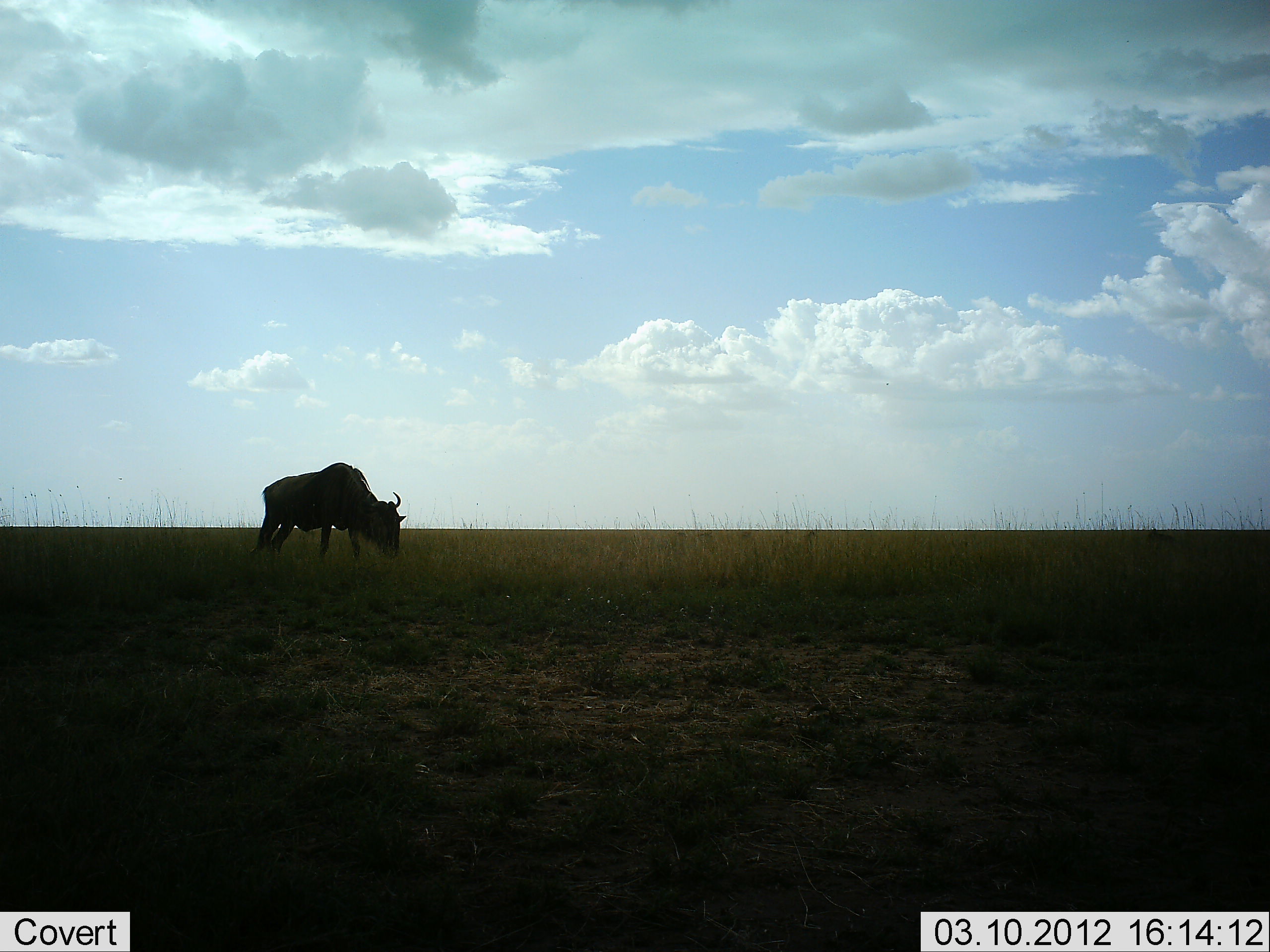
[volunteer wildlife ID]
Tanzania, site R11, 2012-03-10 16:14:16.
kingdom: Animalia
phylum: Chordata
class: Mammalia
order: Artiodactyla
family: Bovidae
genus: Connochaetes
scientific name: Connochaetes taurinus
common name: blue wildebeest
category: wildebeest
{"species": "wildebeest (blue wildebeest) (Connochaetes taurinus)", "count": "1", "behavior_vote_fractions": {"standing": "29%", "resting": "0%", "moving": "0%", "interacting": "0%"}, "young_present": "0%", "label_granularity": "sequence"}